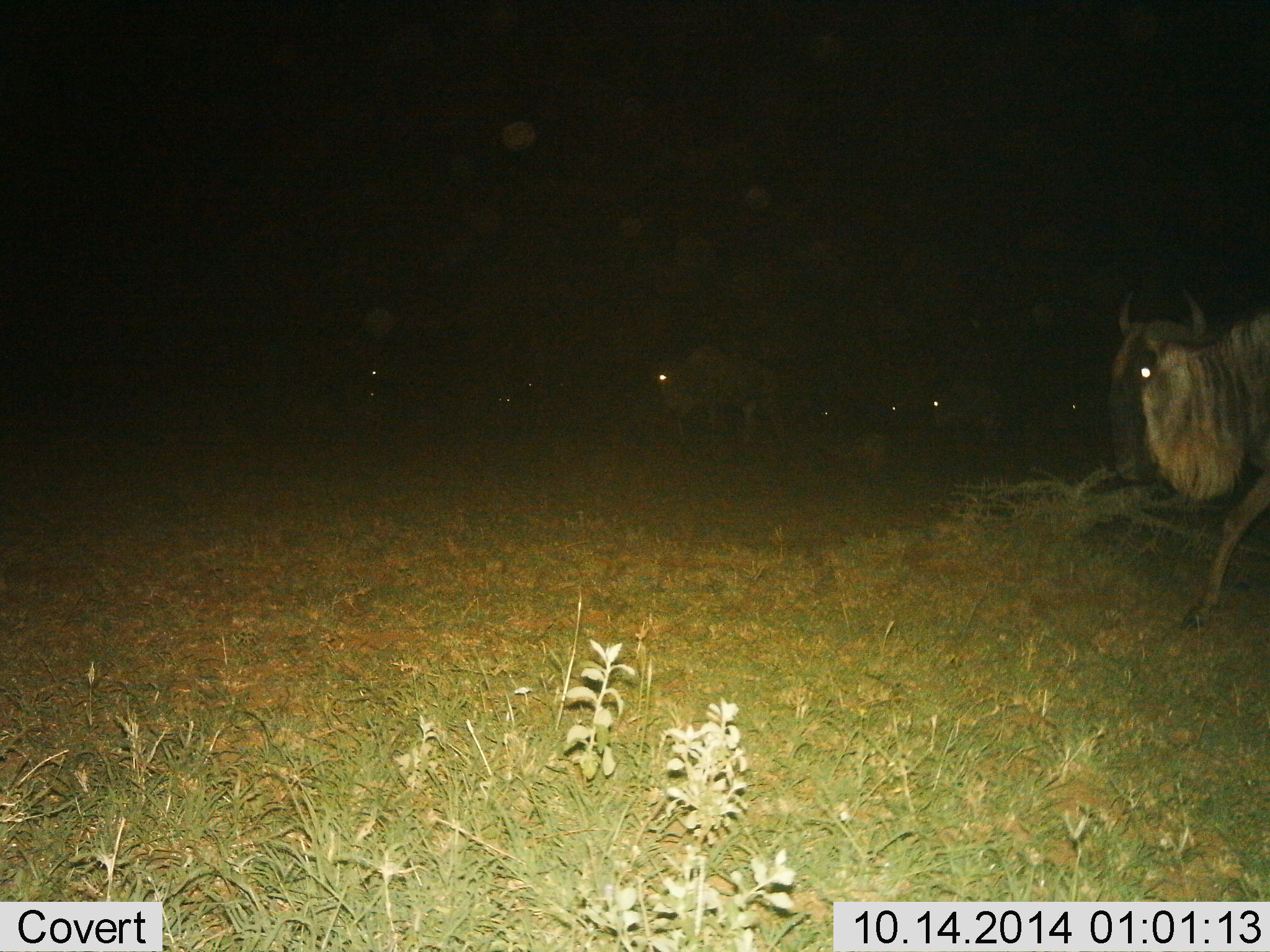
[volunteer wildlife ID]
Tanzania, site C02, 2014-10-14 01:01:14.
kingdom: Animalia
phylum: Chordata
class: Mammalia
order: Artiodactyla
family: Bovidae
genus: Connochaetes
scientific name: Connochaetes taurinus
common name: blue wildebeest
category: wildebeest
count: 8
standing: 20%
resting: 0%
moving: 100%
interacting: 0%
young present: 0%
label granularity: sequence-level